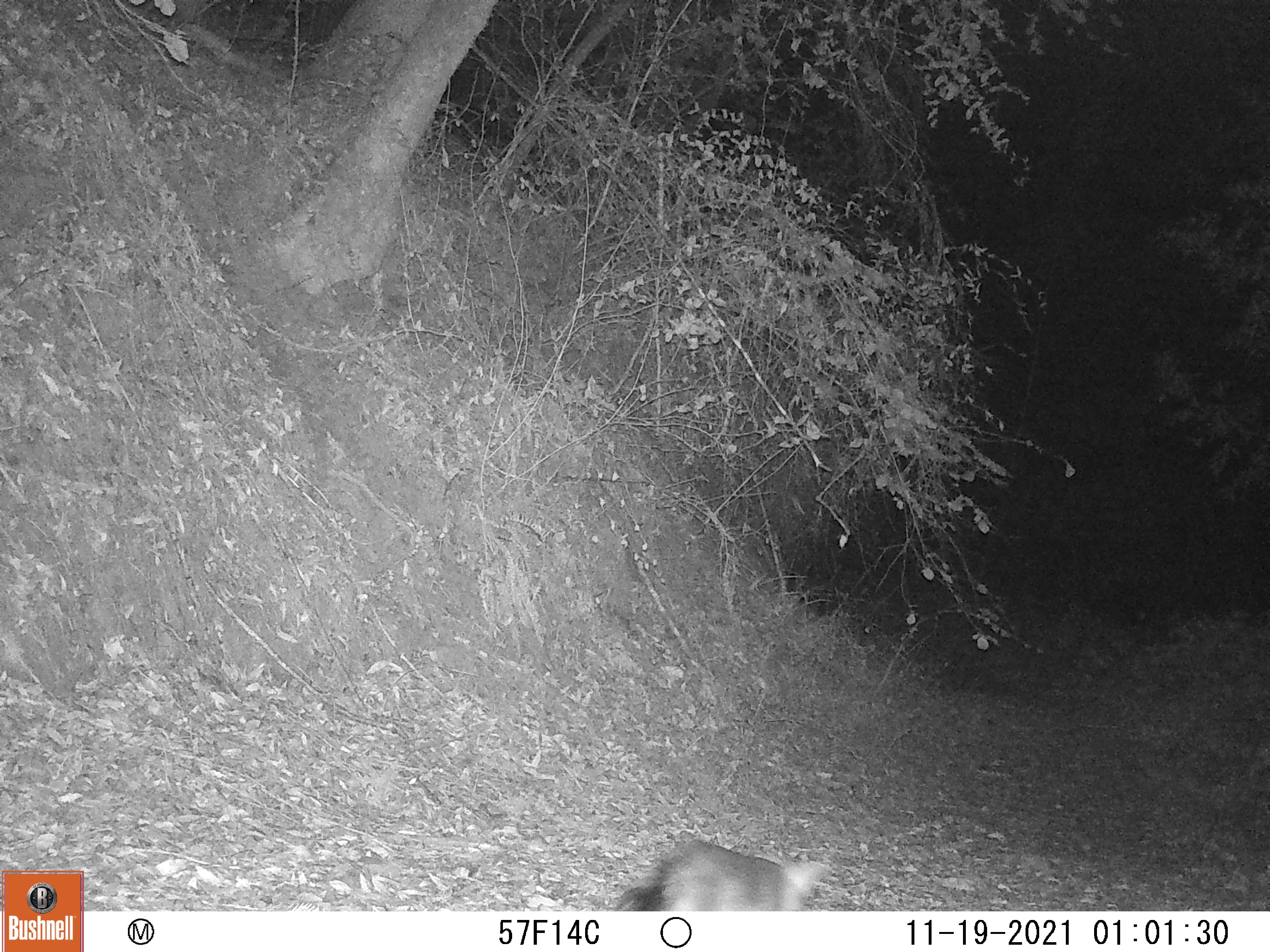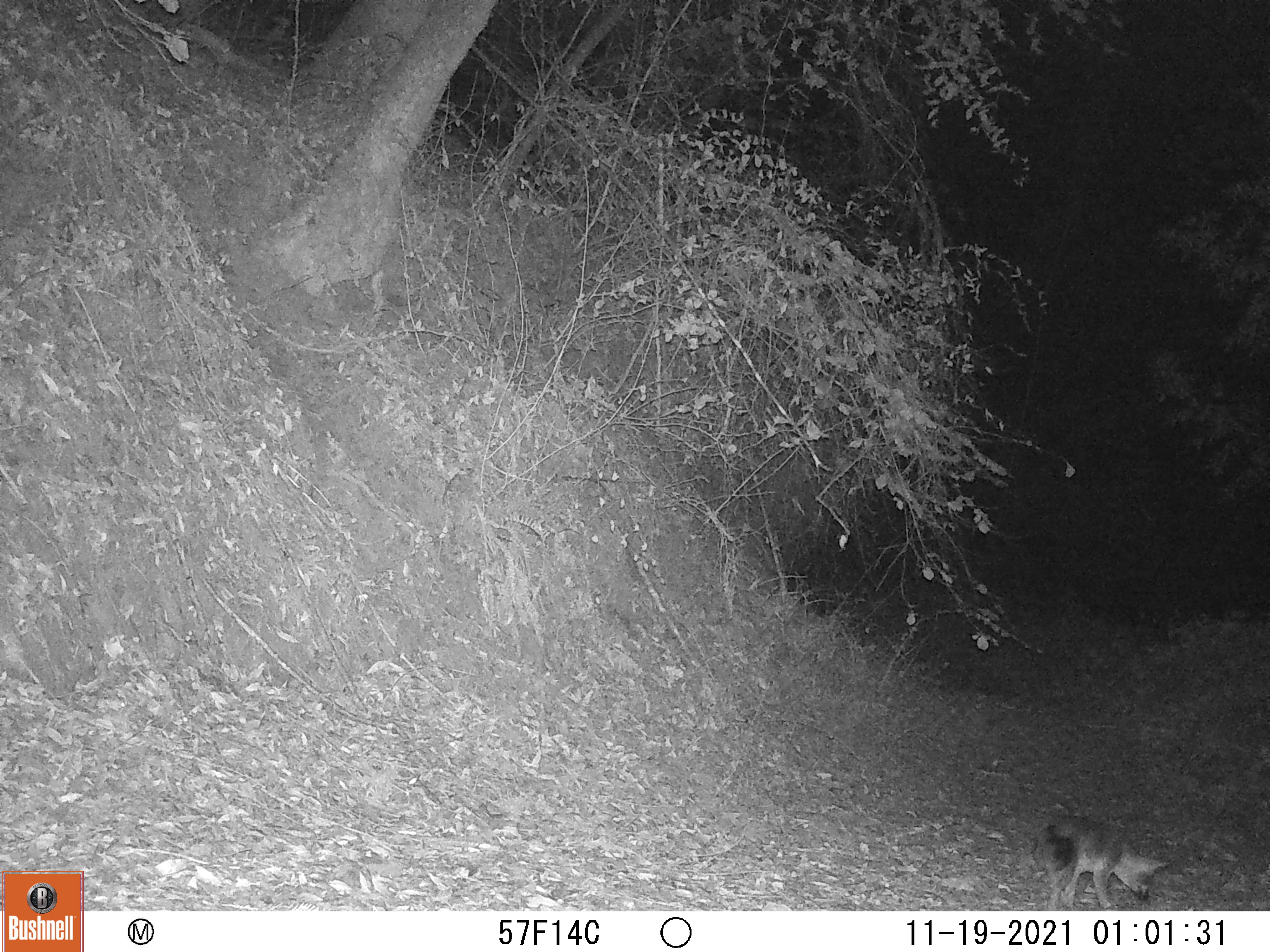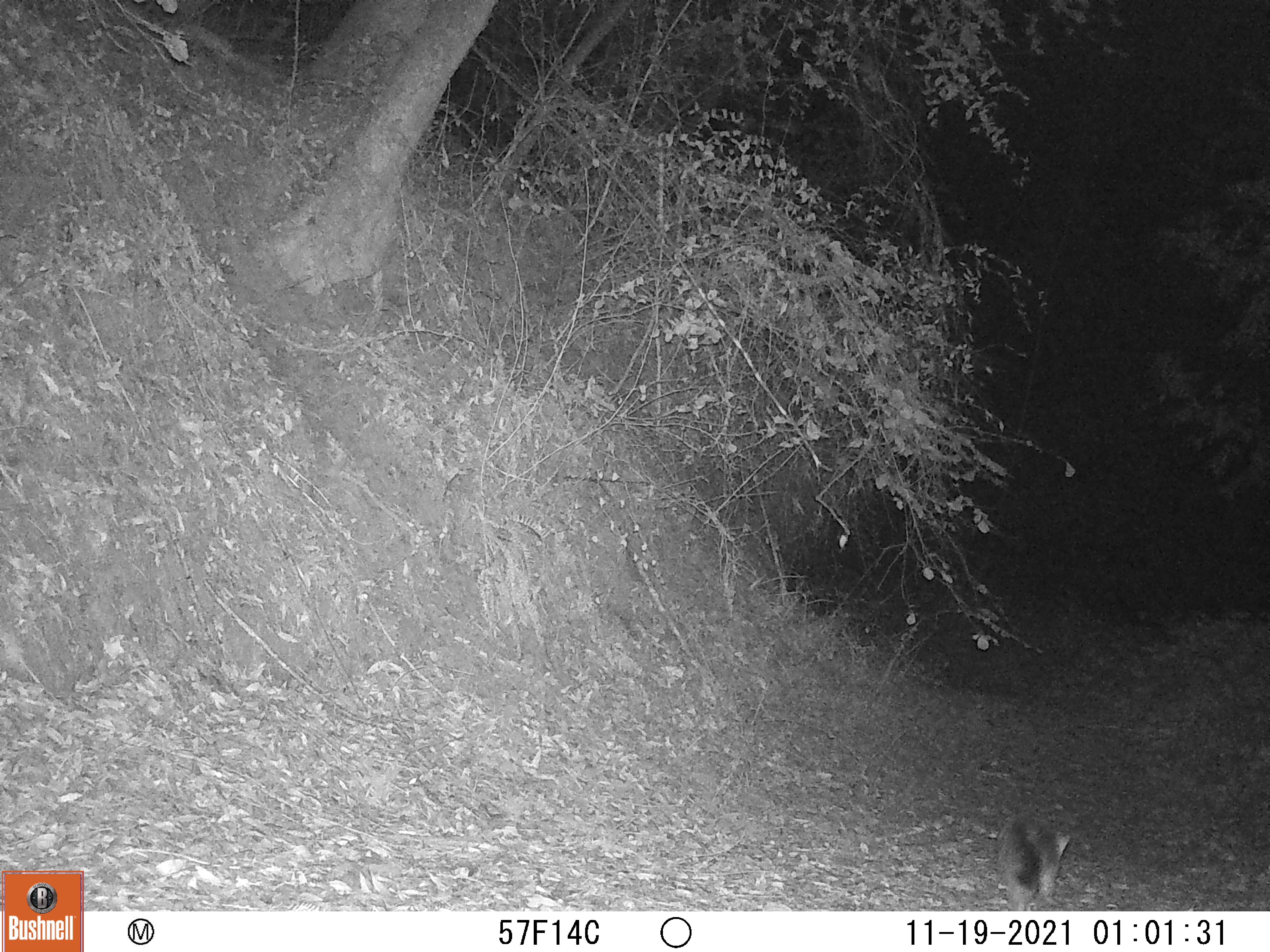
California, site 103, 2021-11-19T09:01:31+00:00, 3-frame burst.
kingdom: Animalia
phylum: Chordata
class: Mammalia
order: Carnivora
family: Canidae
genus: Urocyon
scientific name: Urocyon cinereoargenteus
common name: gray fox